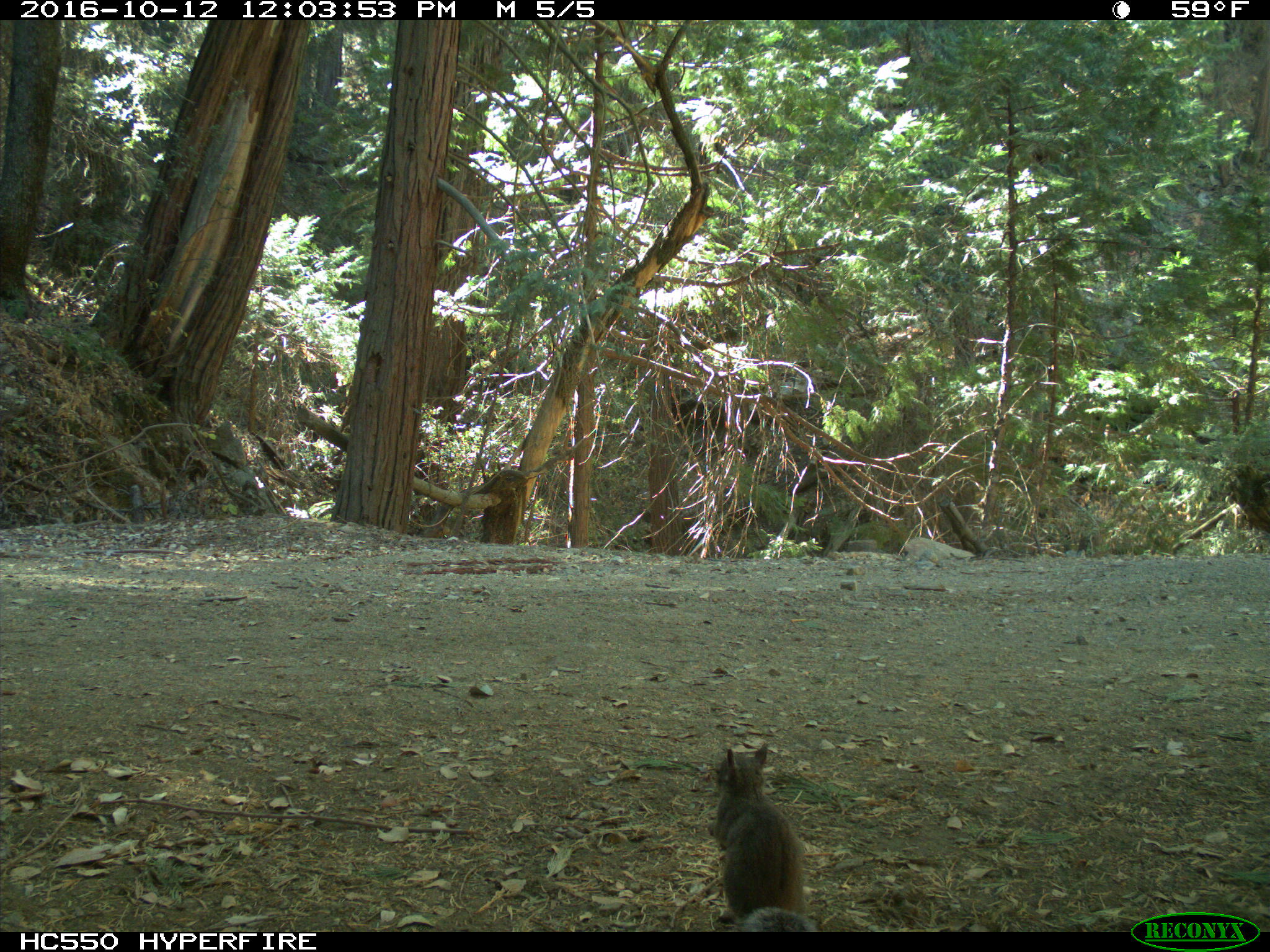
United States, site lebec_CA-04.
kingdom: Animalia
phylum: Chordata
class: Mammalia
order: Rodentia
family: Sciuridae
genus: Sciurus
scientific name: Sciurus carolinensis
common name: eastern gray squirrel